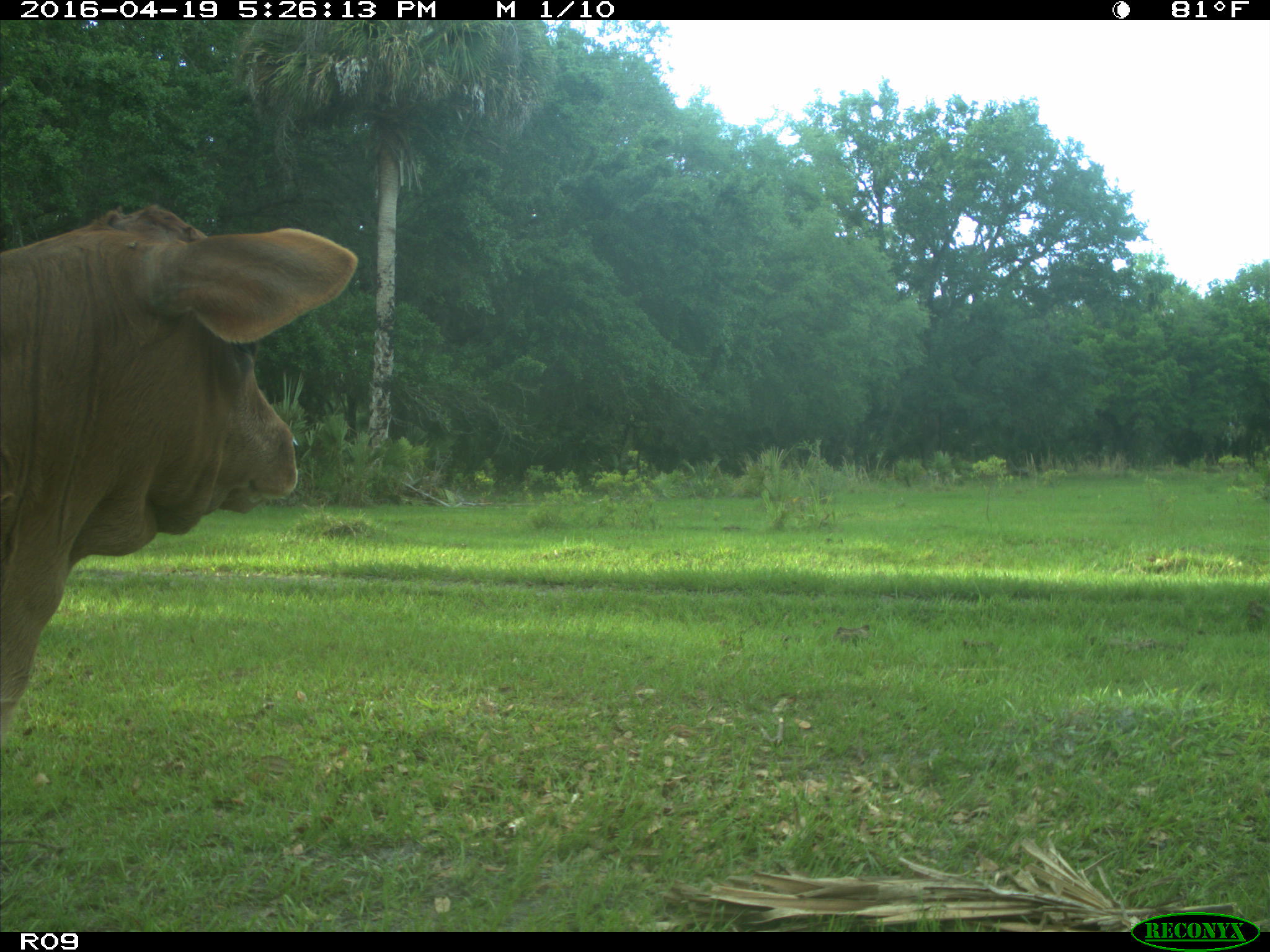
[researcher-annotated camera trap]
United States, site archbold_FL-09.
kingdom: Animalia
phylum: Chordata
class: Mammalia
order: Artiodactyla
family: Bovidae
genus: Bos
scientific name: Bos taurus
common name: domestic cow